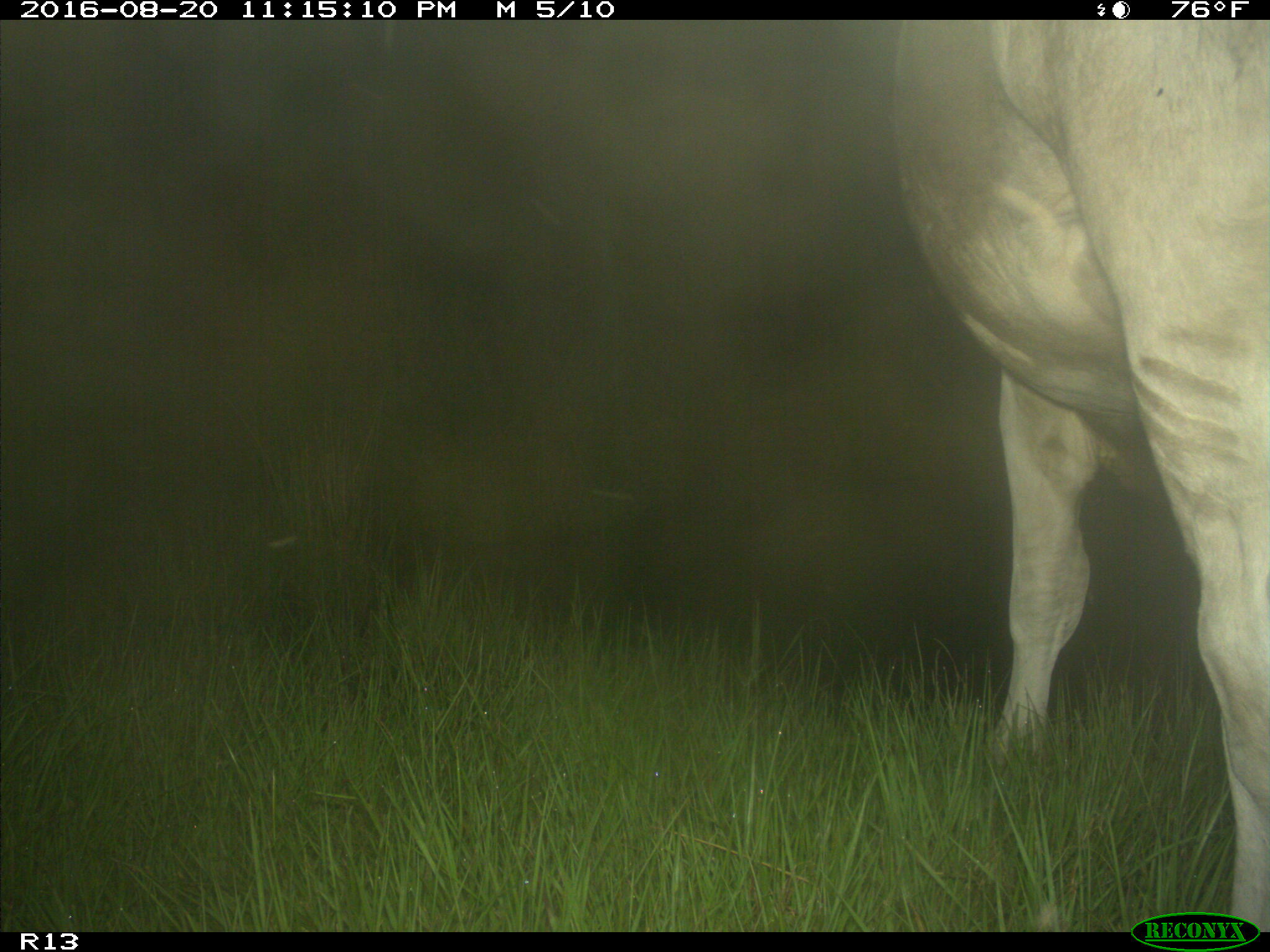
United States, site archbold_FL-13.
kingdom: Animalia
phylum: Chordata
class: Mammalia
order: Artiodactyla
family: Bovidae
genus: Bos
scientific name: Bos taurus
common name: domestic cow